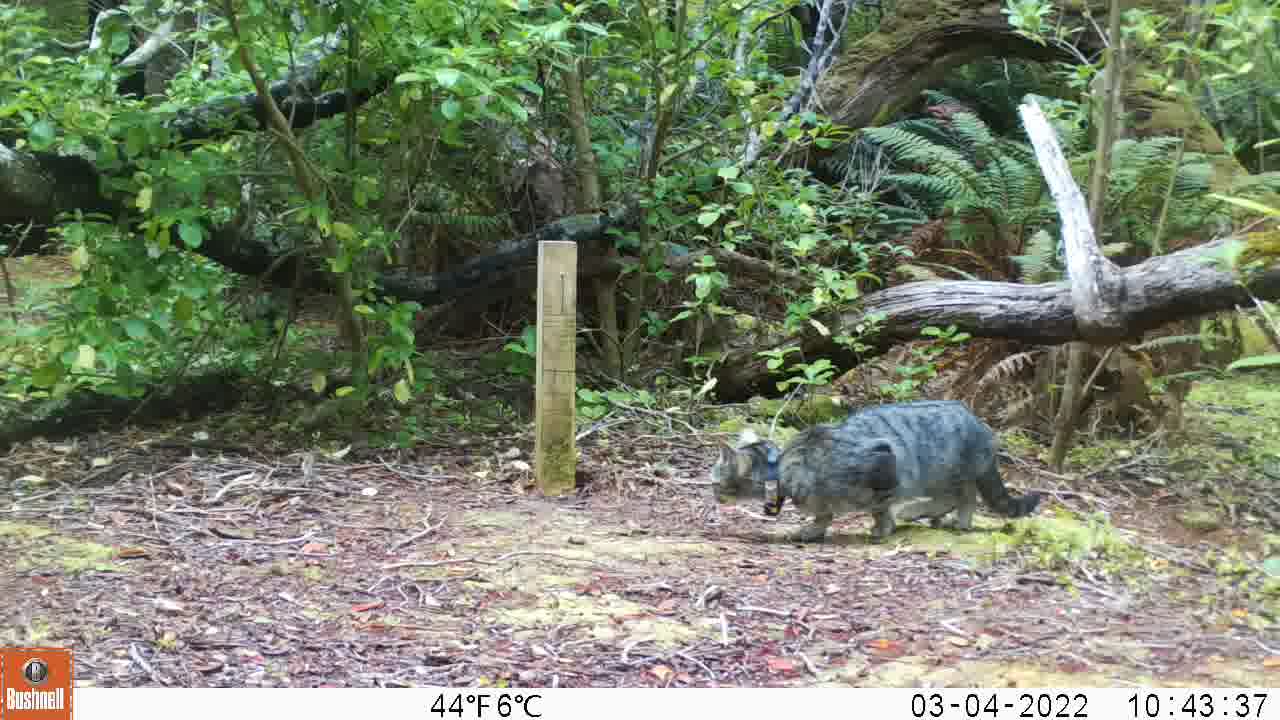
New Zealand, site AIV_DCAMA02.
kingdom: Animalia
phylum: Chordata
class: Mammalia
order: Carnivora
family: Felidae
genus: Felis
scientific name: Felis catus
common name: domestic cat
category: cat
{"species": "cat (domestic cat) (Felis catus)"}